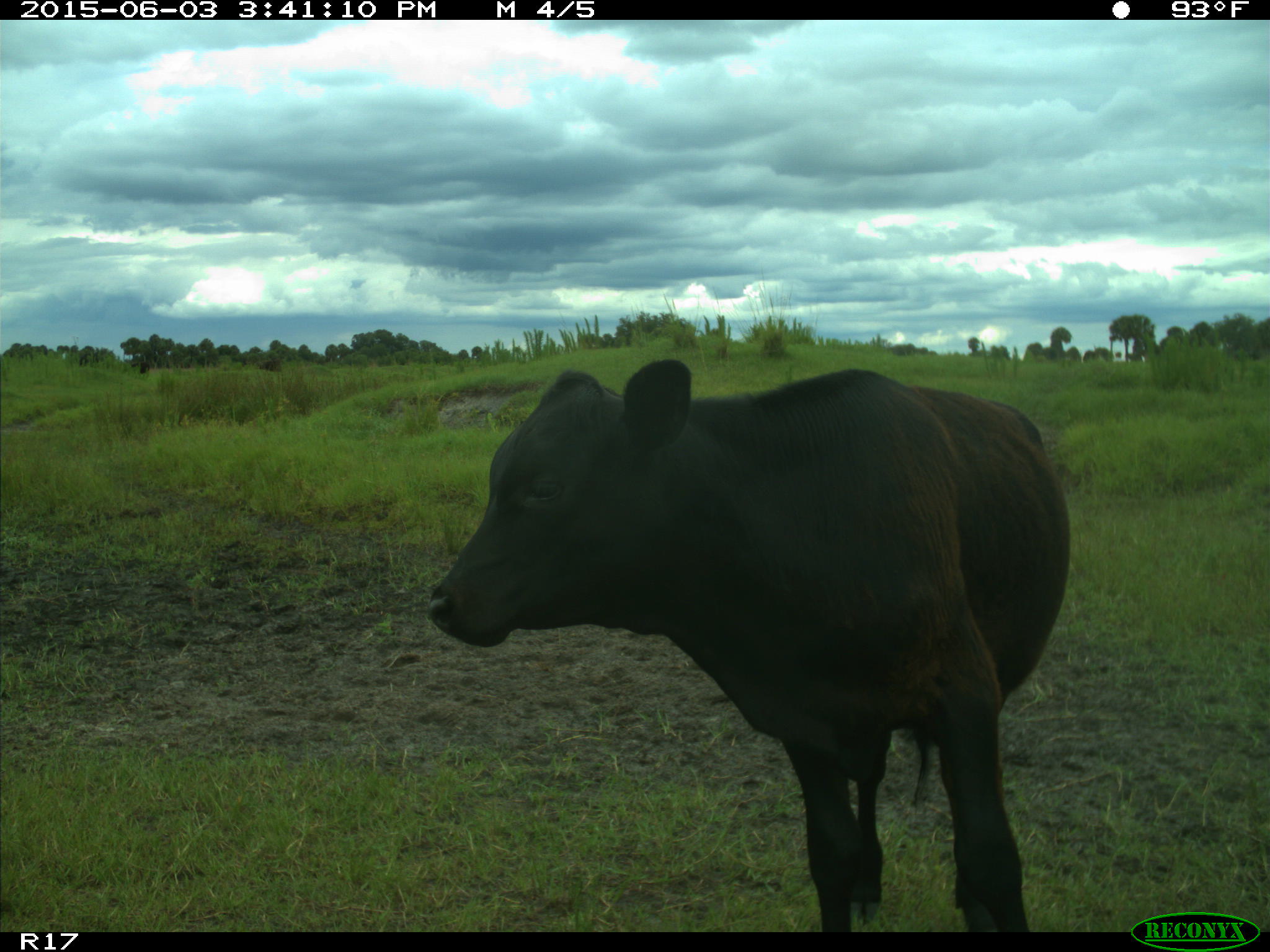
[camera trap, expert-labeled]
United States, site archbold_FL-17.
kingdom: Animalia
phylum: Chordata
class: Mammalia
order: Artiodactyla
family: Bovidae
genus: Bos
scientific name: Bos taurus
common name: domestic cow